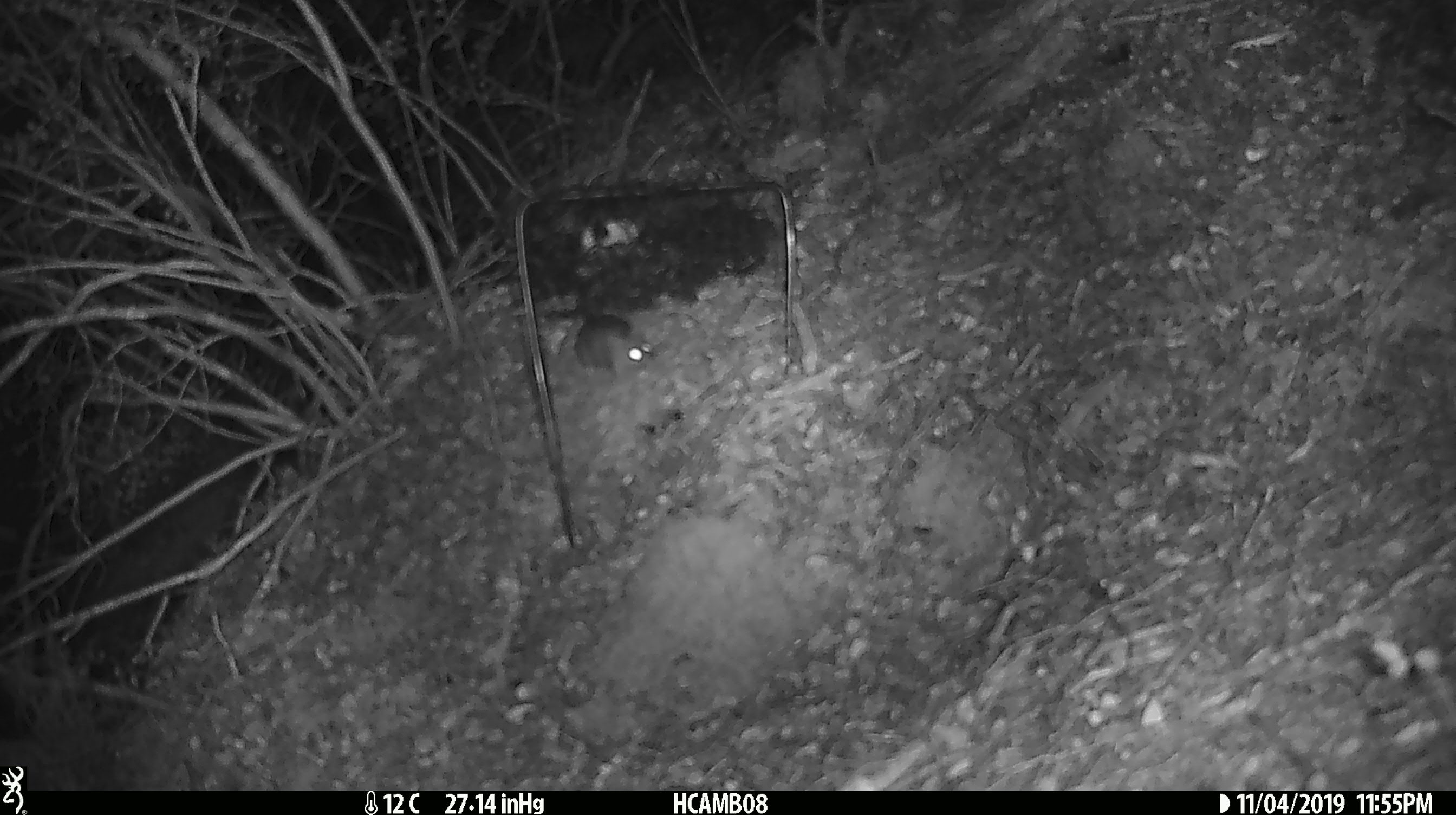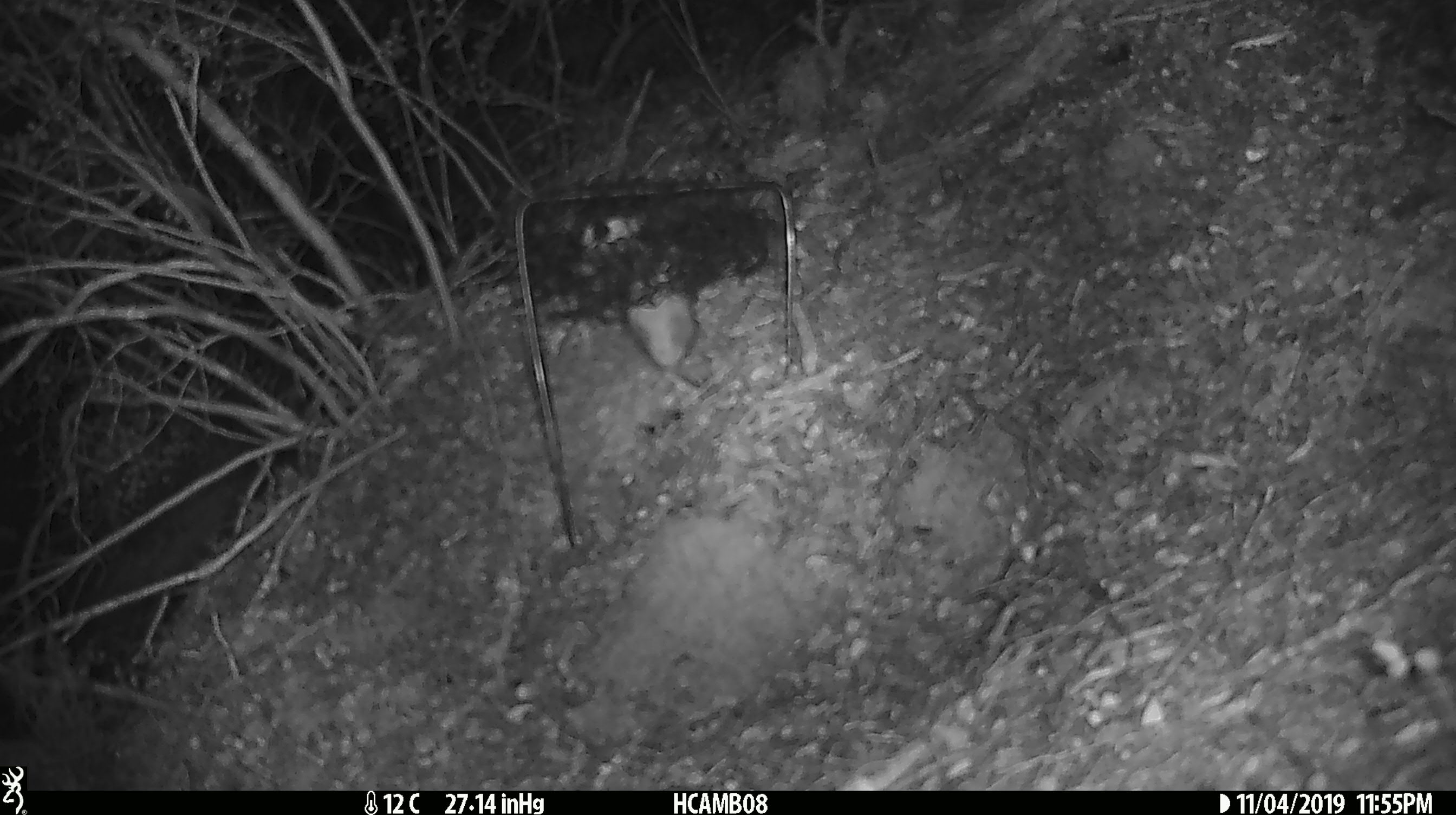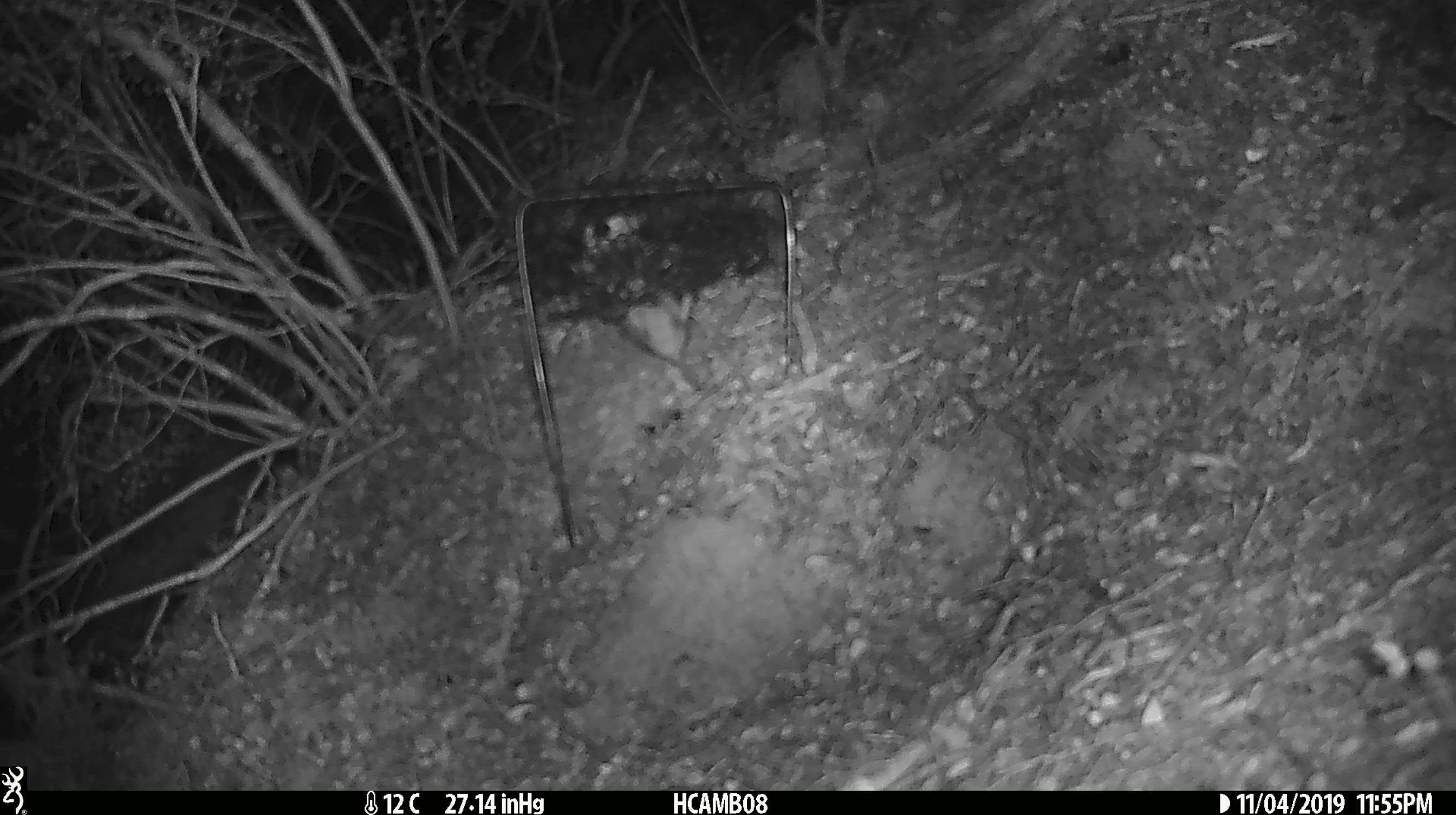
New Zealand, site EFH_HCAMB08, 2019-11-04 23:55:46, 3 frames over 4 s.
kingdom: Animalia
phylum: Chordata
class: Mammalia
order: Rodentia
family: Muridae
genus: Mus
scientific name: Mus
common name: mouse